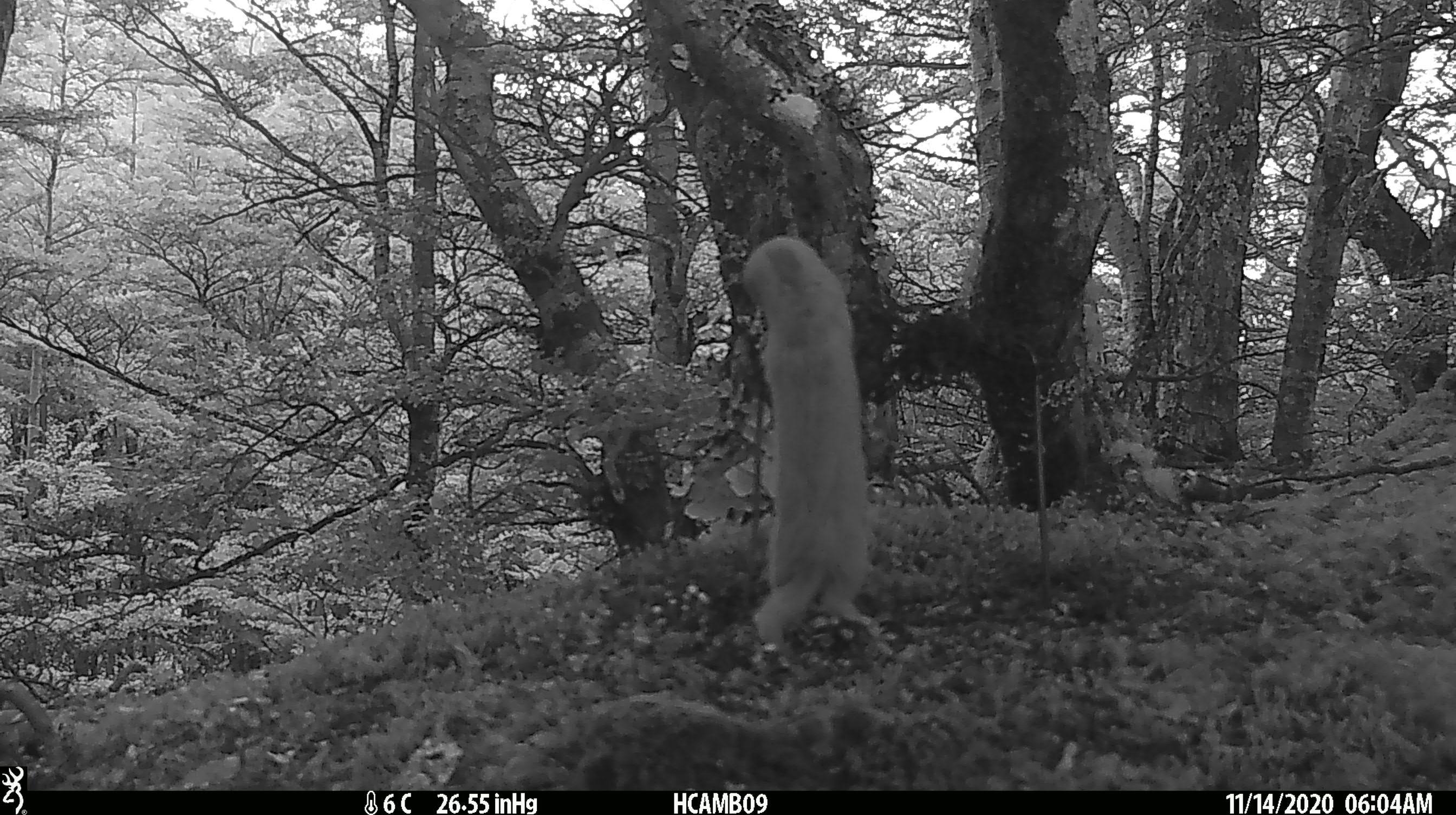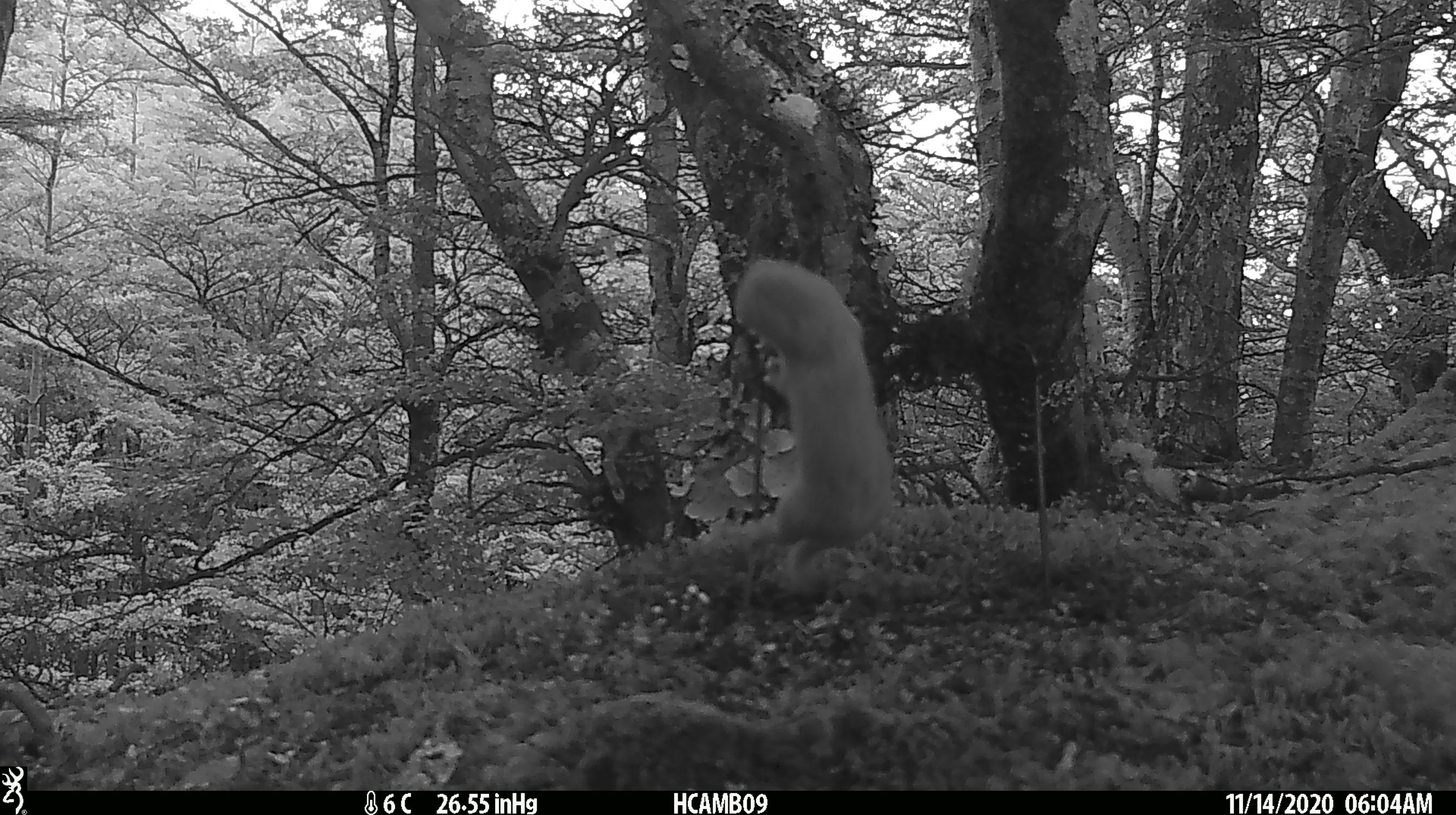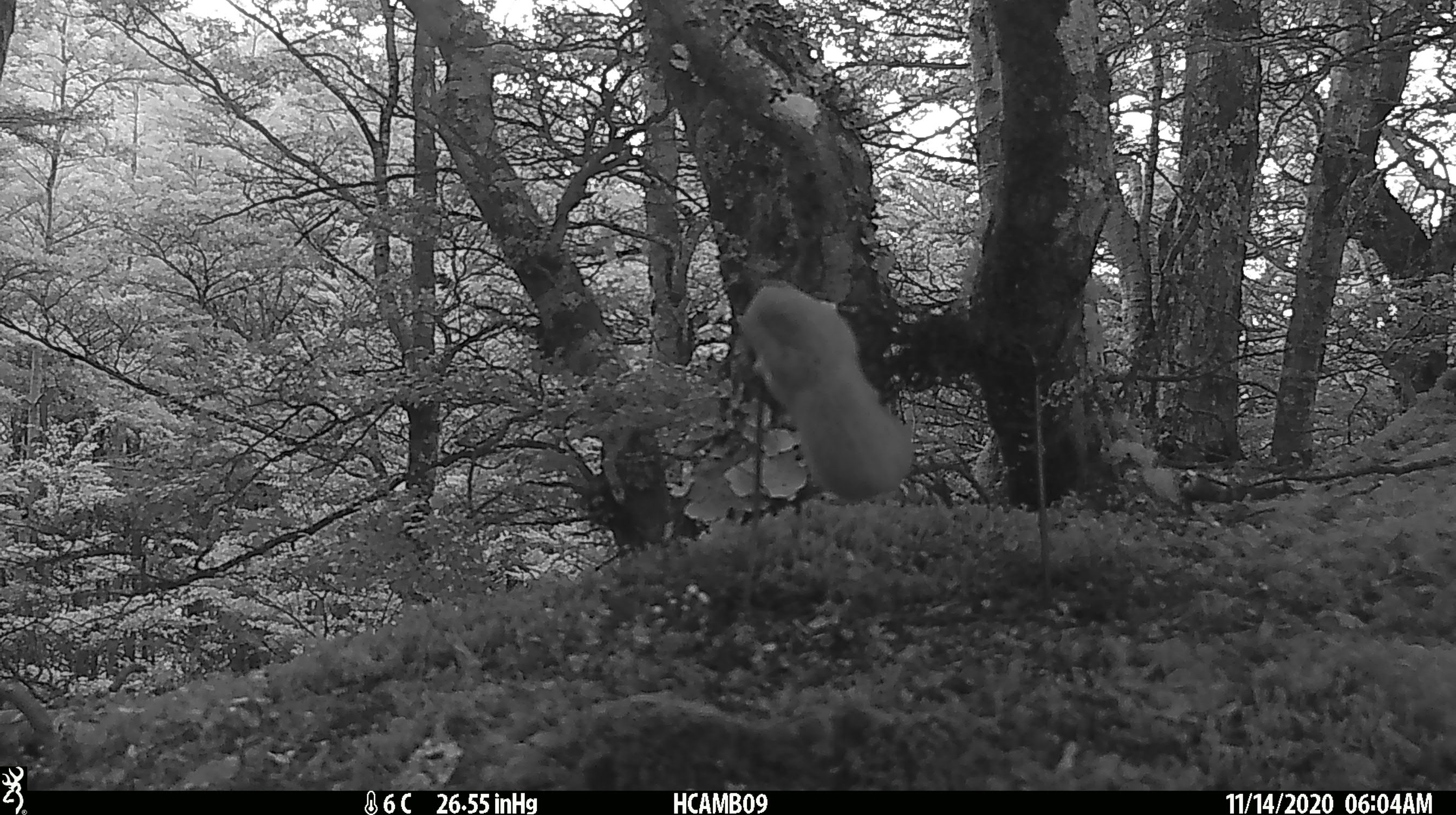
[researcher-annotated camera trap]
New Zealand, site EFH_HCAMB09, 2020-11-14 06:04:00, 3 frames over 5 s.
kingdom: Animalia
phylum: Chordata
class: Mammalia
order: Carnivora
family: Mustelidae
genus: Mustela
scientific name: Mustela nivalis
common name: least weasel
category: weasel